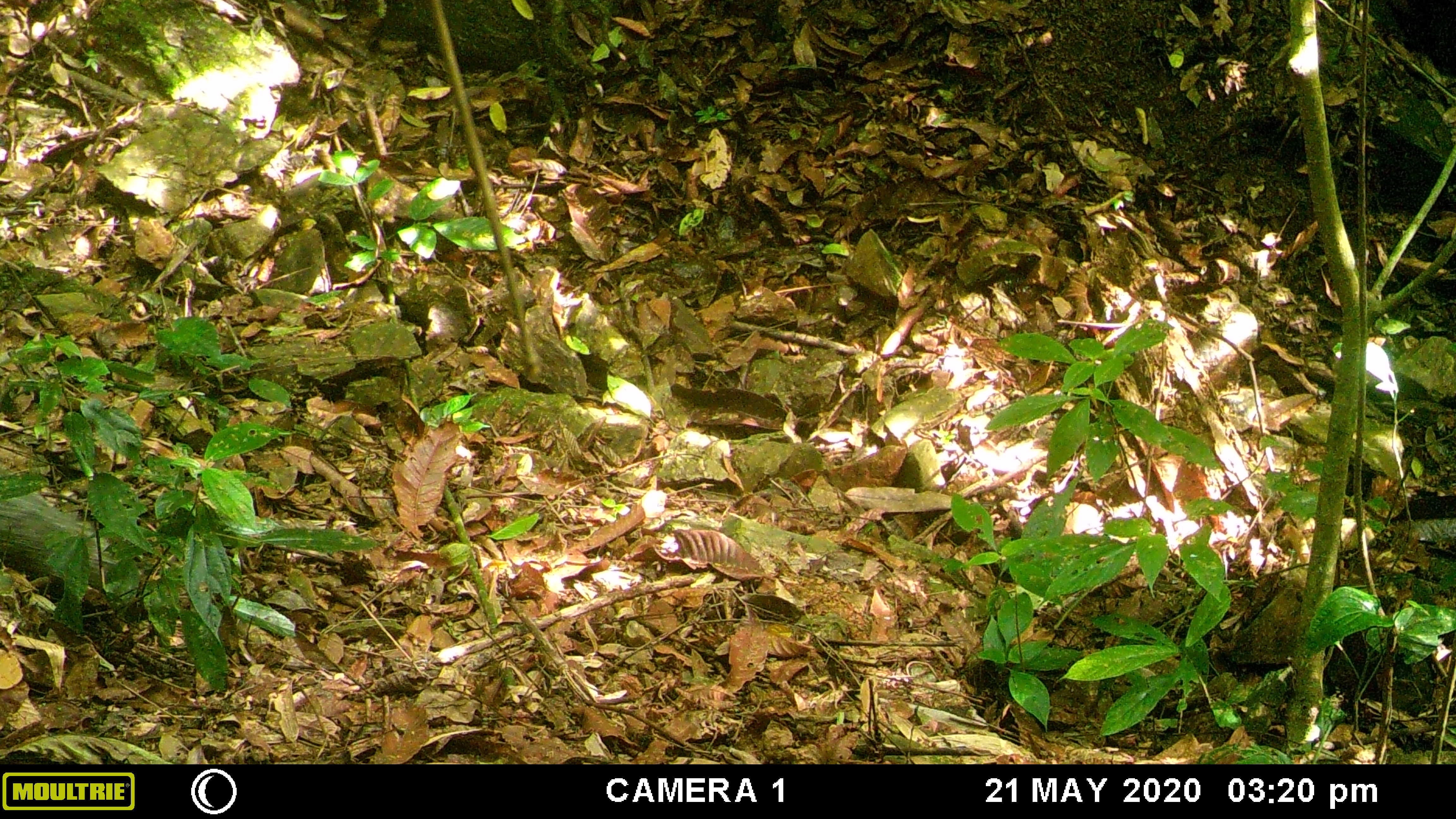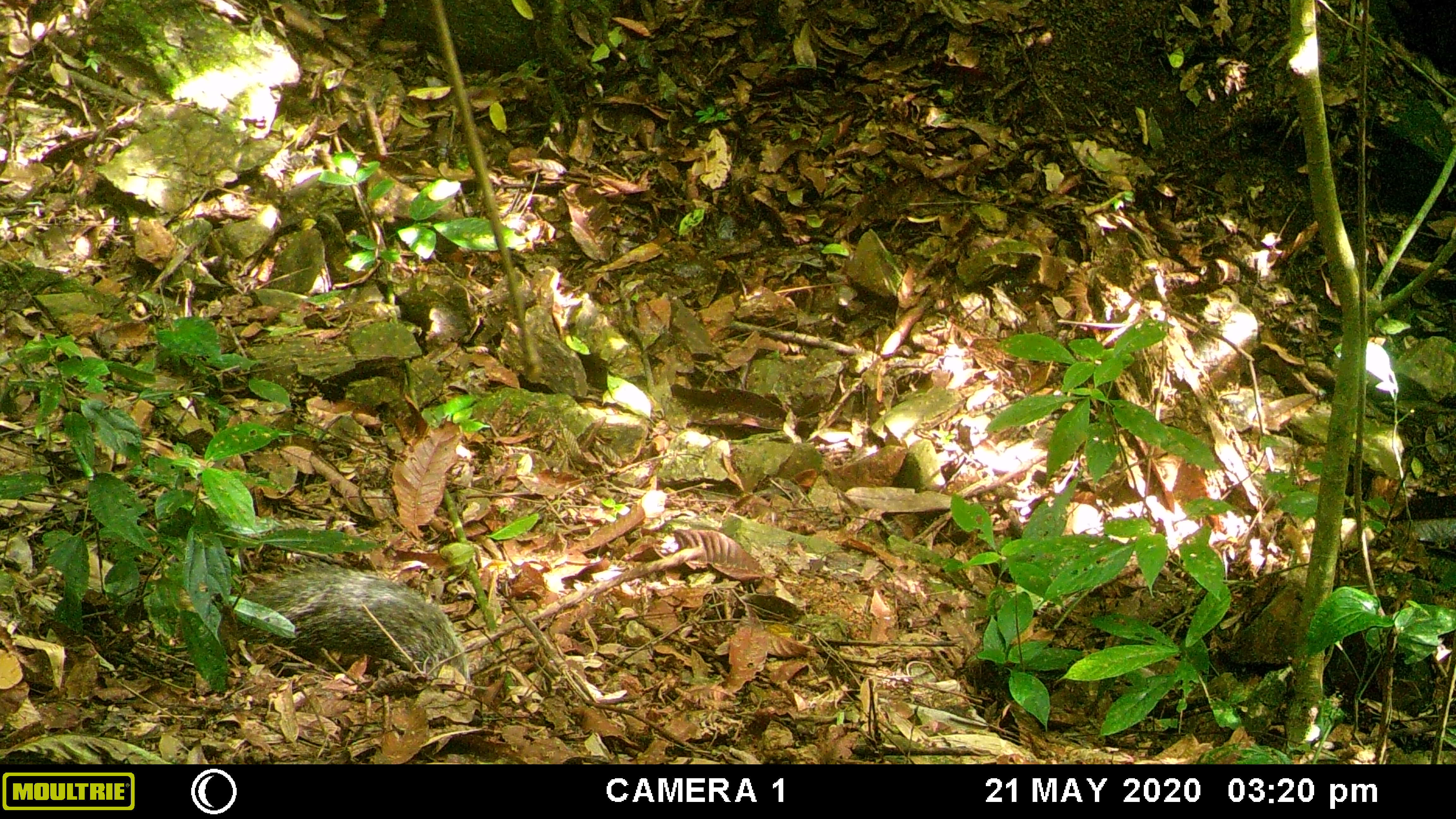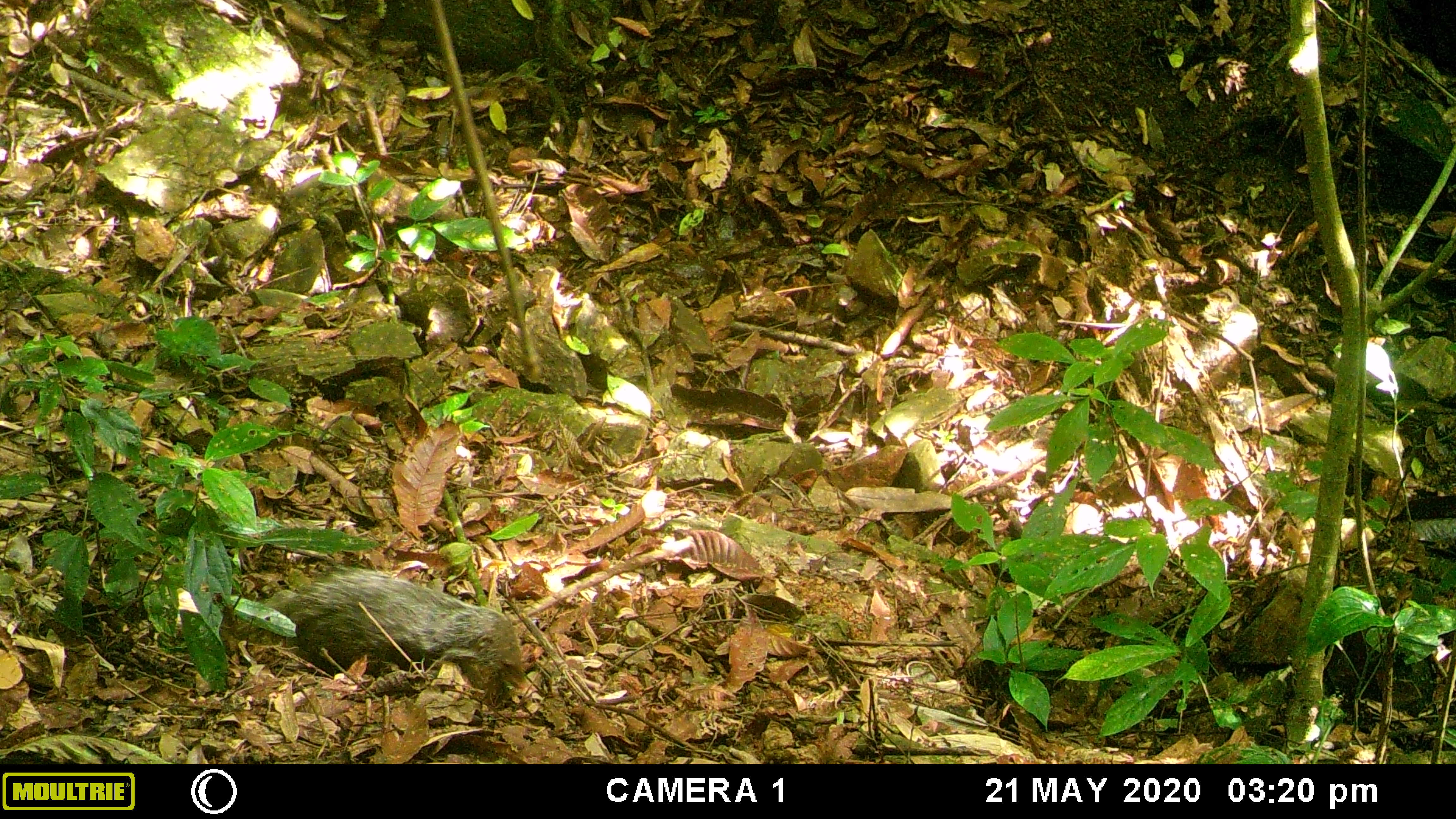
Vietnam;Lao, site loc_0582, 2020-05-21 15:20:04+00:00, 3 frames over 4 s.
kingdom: Animalia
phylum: Chordata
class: Mammalia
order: Carnivora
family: Herpestidae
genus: Urva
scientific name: Urva urva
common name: crab-eating mongoose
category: crab eating mongoose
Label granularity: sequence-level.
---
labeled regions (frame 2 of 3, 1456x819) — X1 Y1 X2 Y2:
crab eating mongoose: 233 561 471 683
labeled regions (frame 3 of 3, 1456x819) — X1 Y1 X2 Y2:
crab eating mongoose: 237 566 528 687